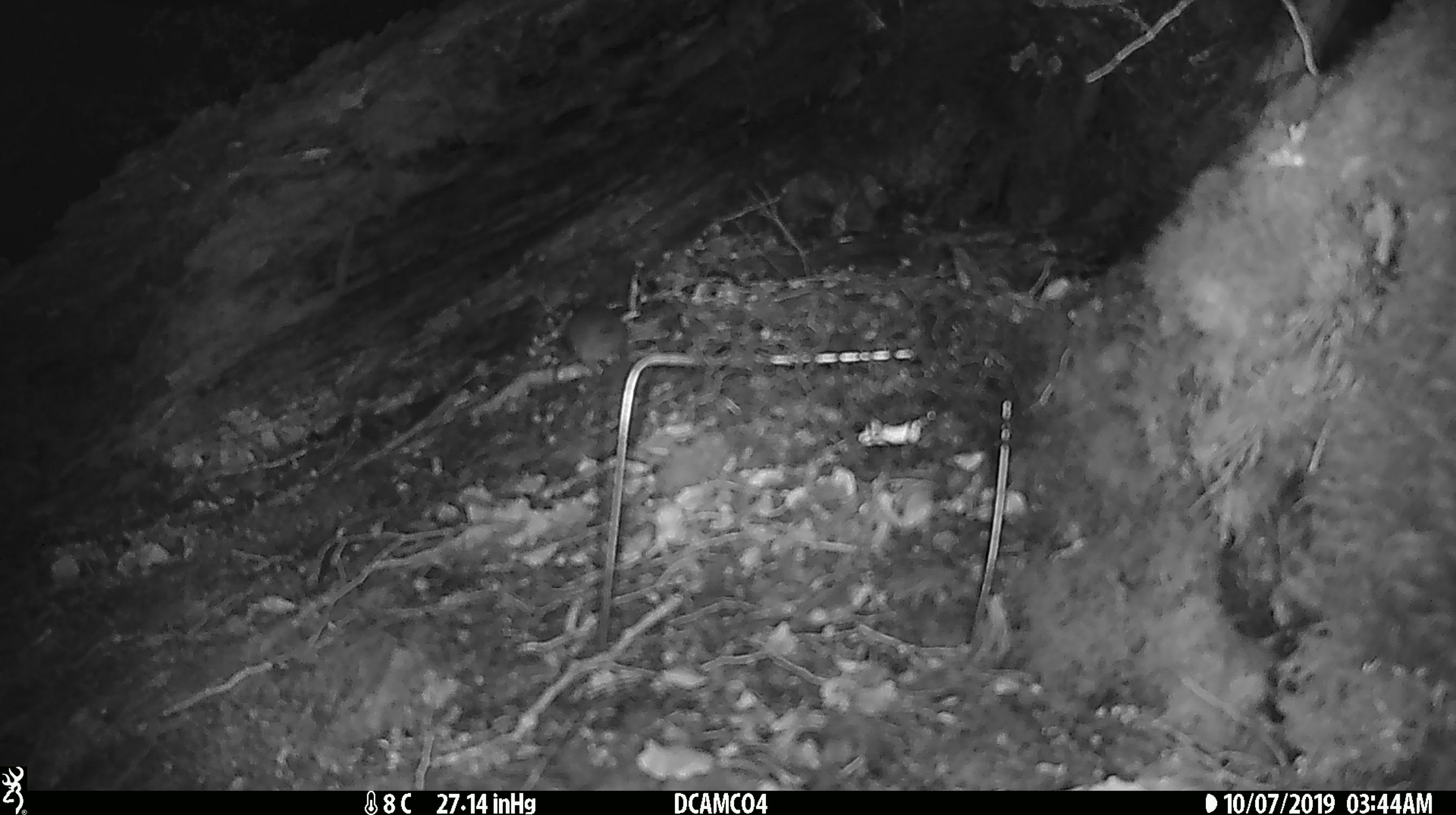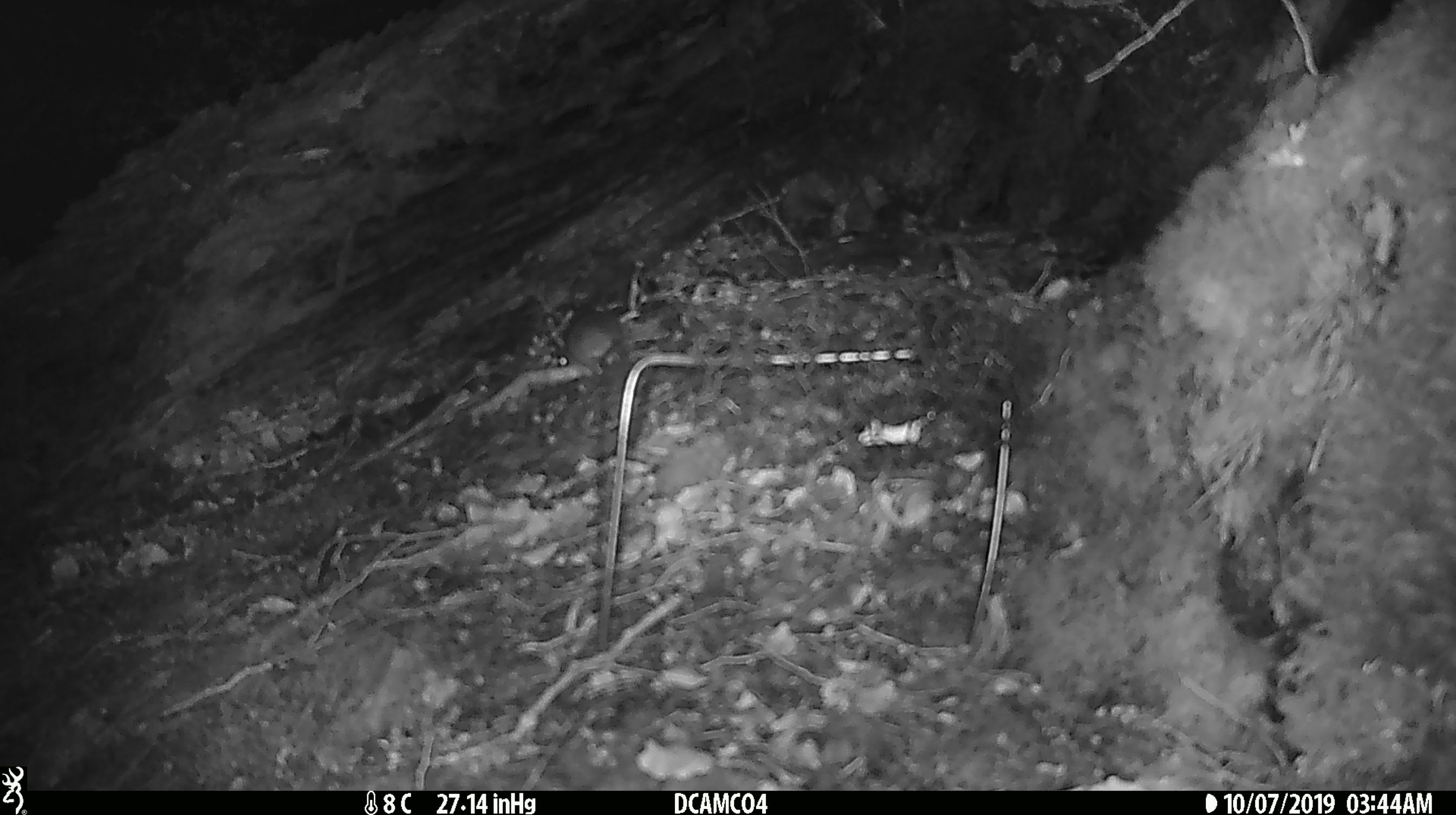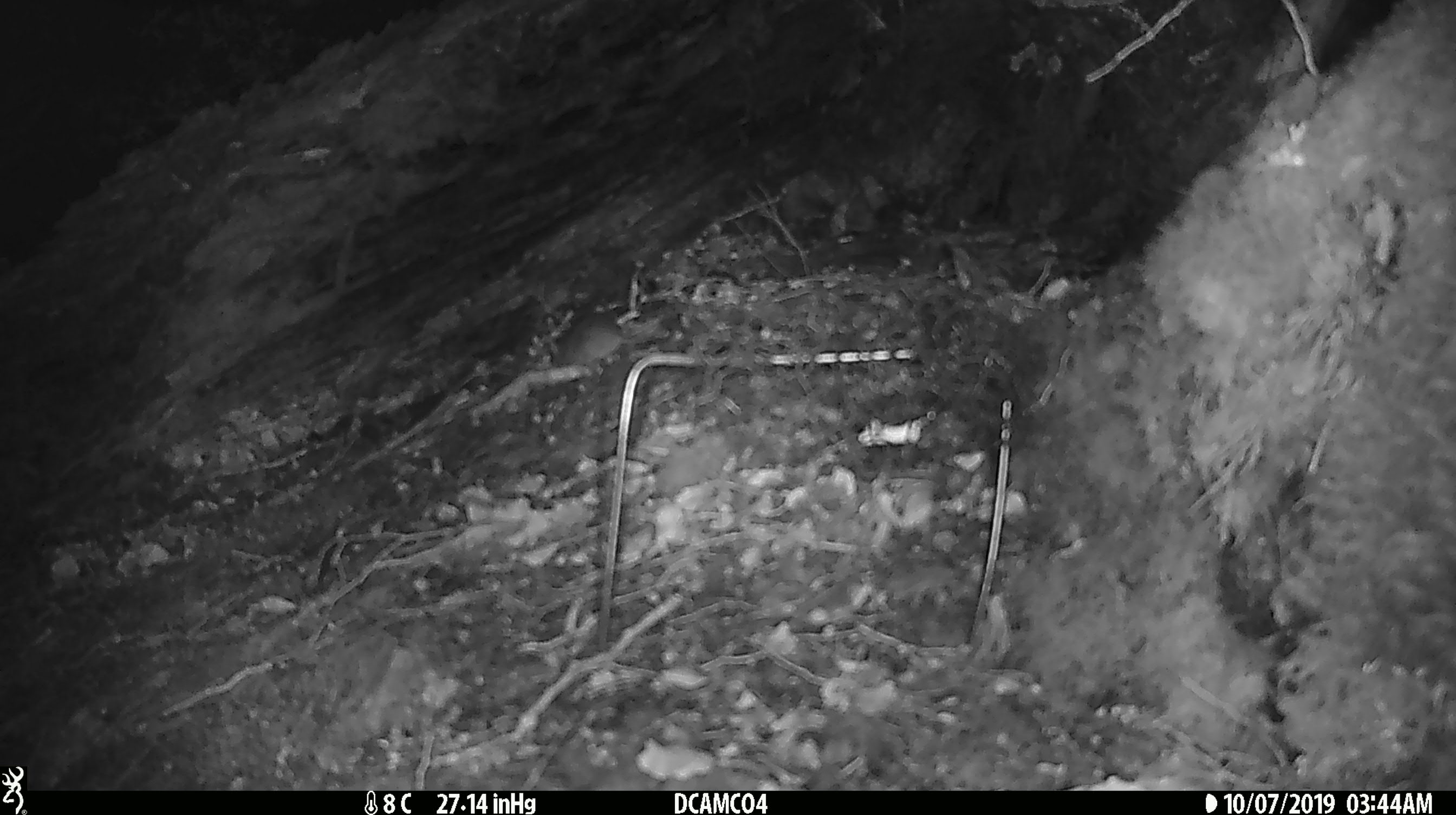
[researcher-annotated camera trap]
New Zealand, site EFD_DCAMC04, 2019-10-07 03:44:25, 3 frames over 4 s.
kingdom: Animalia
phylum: Chordata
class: Mammalia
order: Rodentia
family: Muridae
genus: Mus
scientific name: Mus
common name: mouse